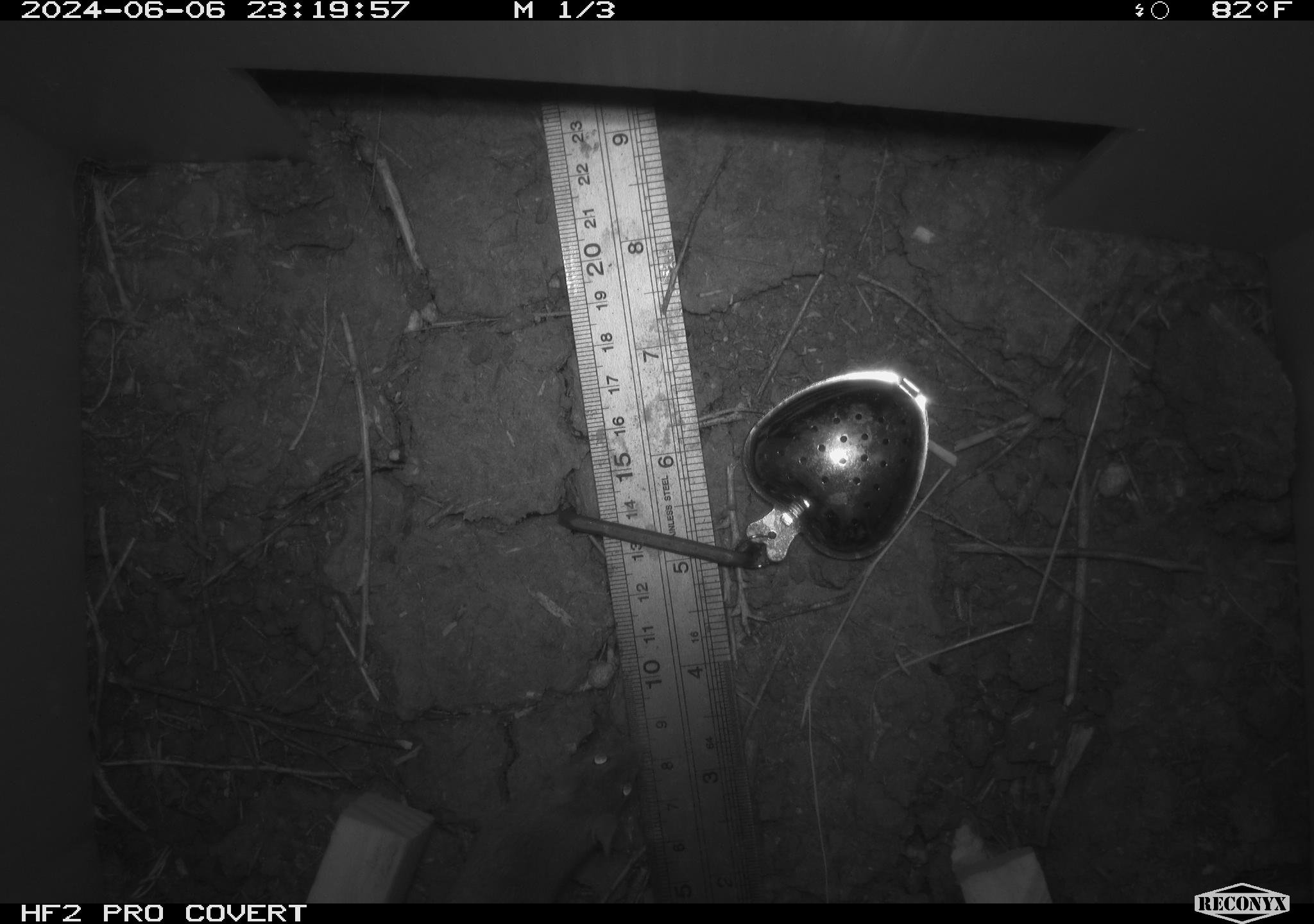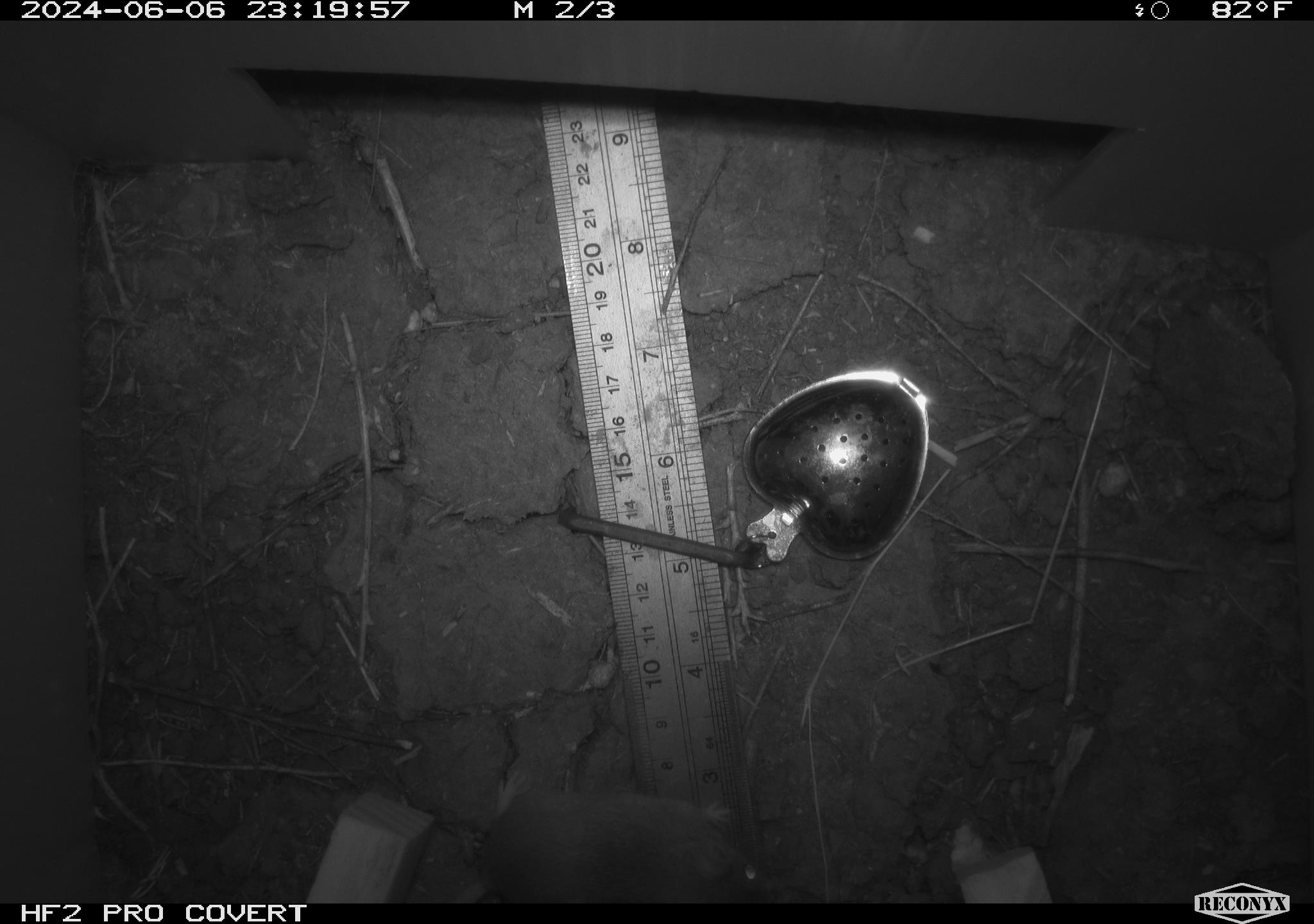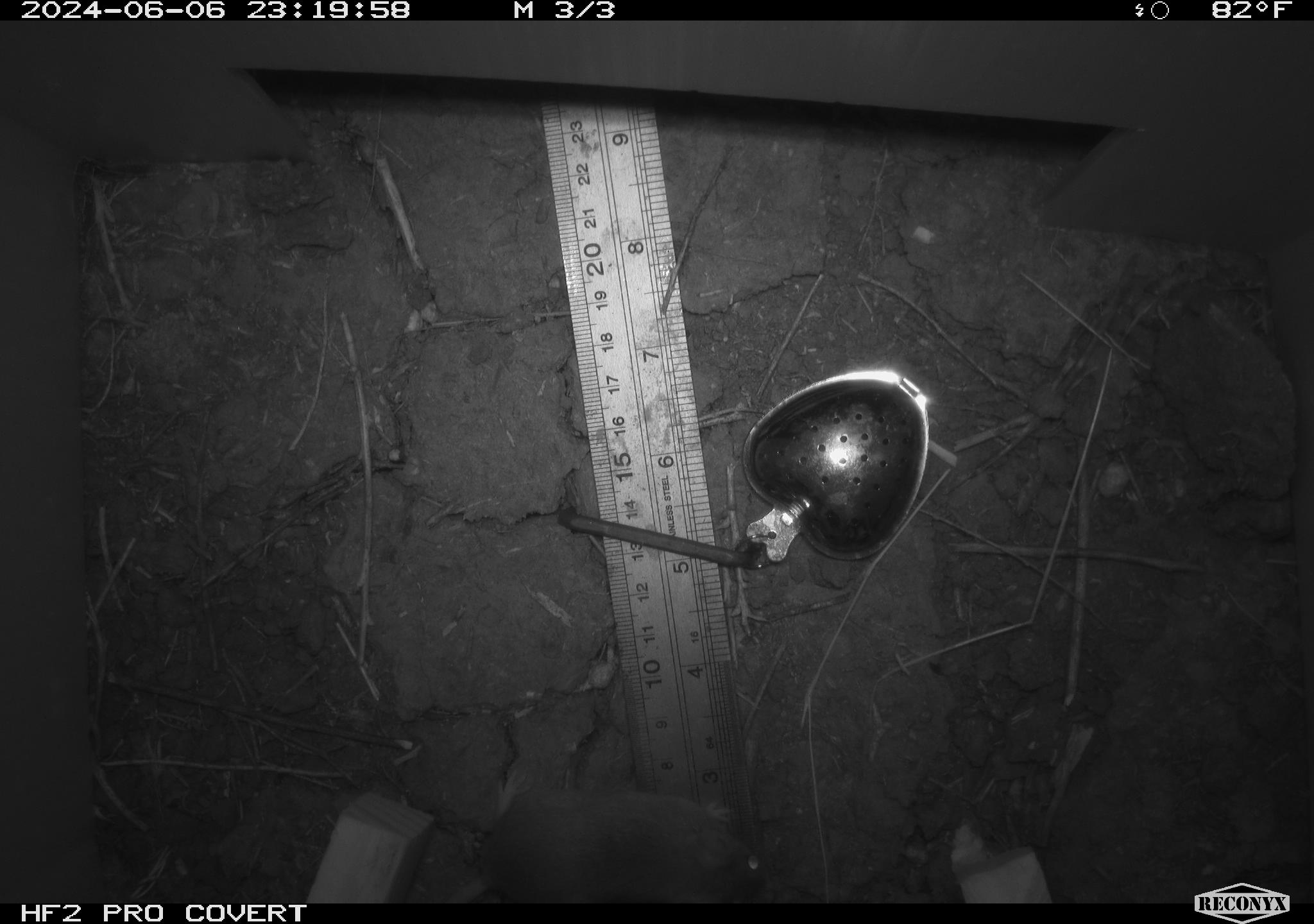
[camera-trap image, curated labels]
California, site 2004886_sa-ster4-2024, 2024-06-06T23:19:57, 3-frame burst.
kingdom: Animalia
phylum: Chordata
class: Mammalia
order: Rodentia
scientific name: Rodentia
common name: mouse species